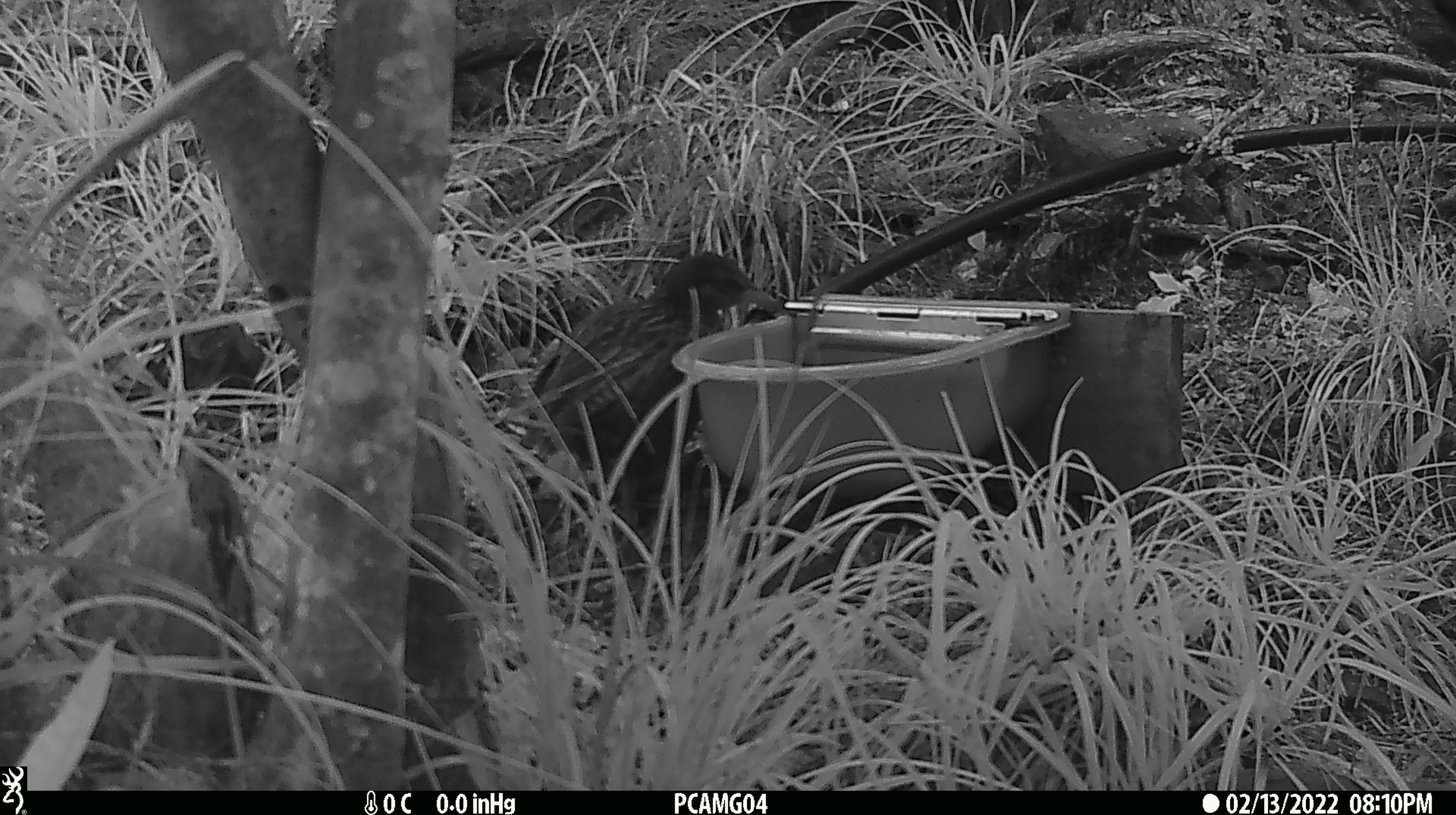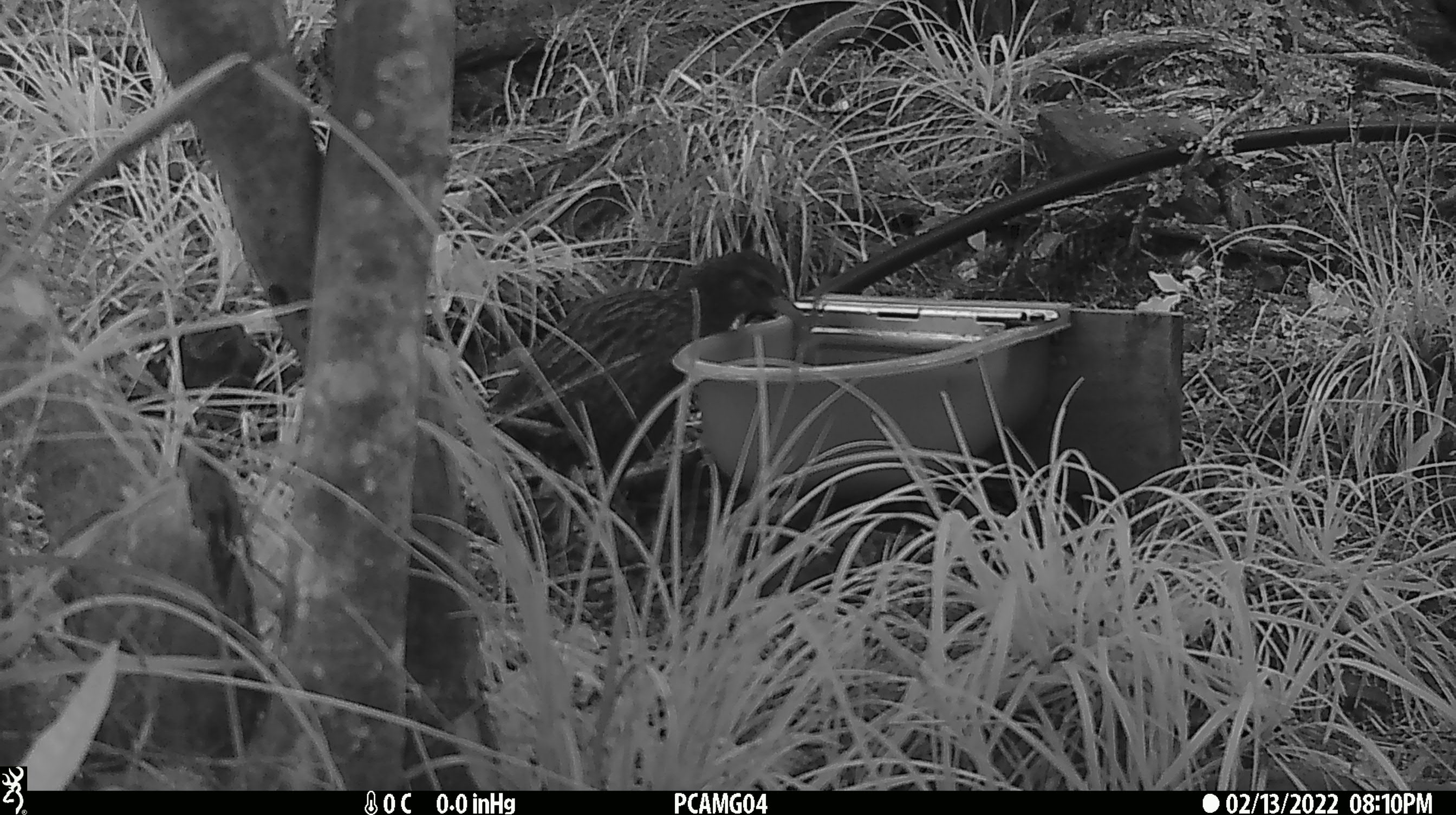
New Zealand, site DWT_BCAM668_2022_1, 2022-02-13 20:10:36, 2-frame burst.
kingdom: Animalia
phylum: Chordata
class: Aves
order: Gruiformes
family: Rallidae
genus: Gallirallus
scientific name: Gallirallus australis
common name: weka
Weka (Gallirallus australis).